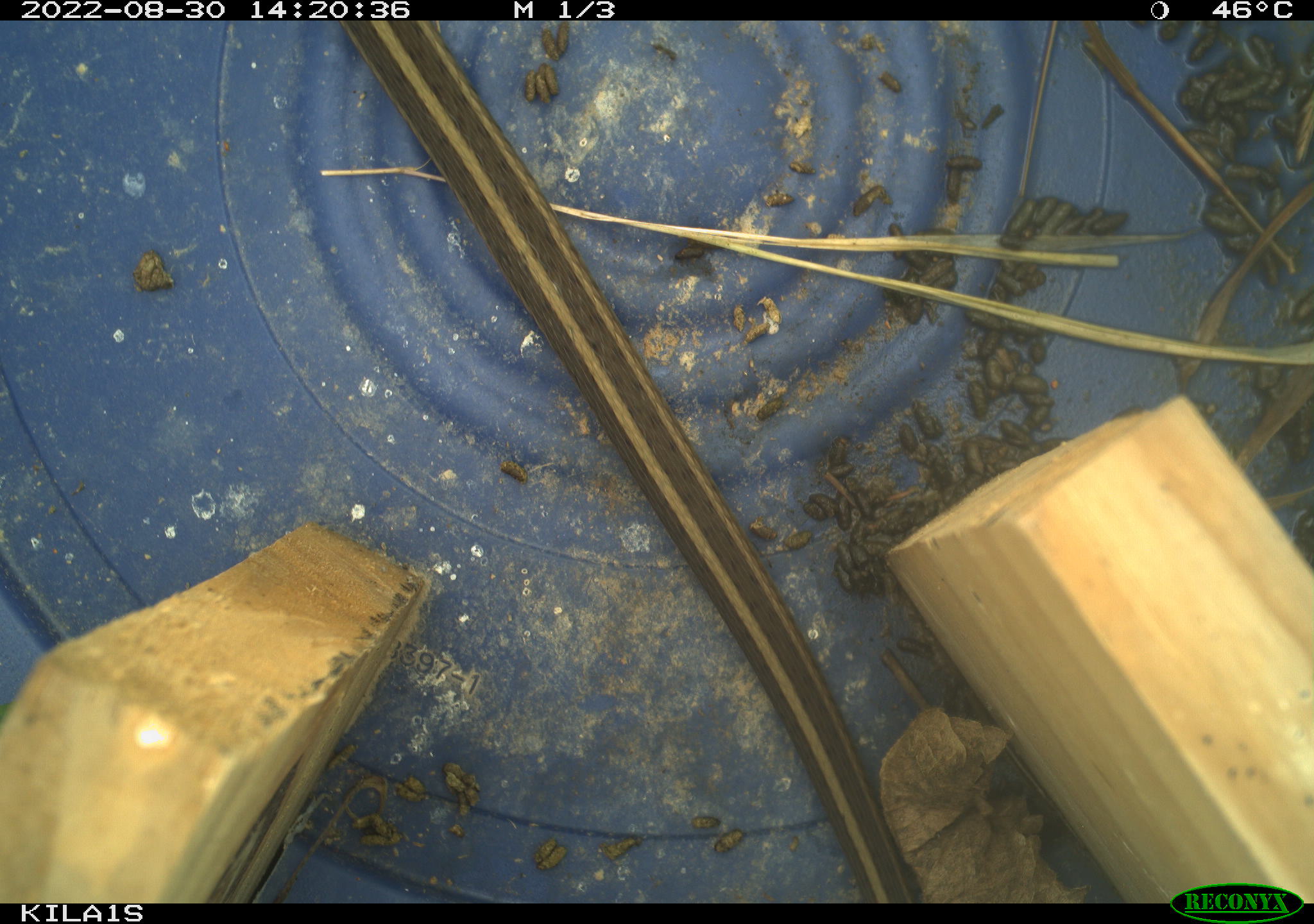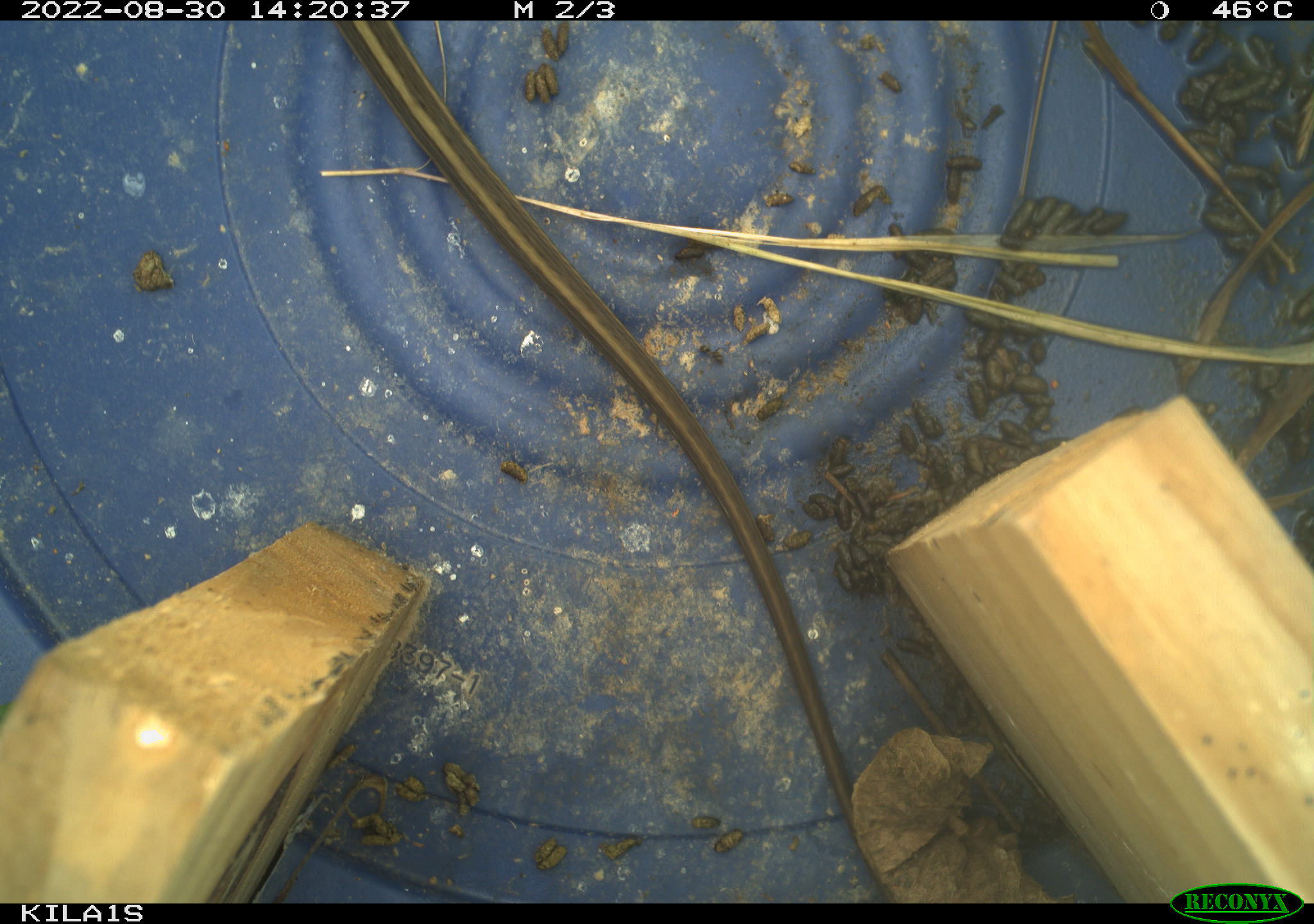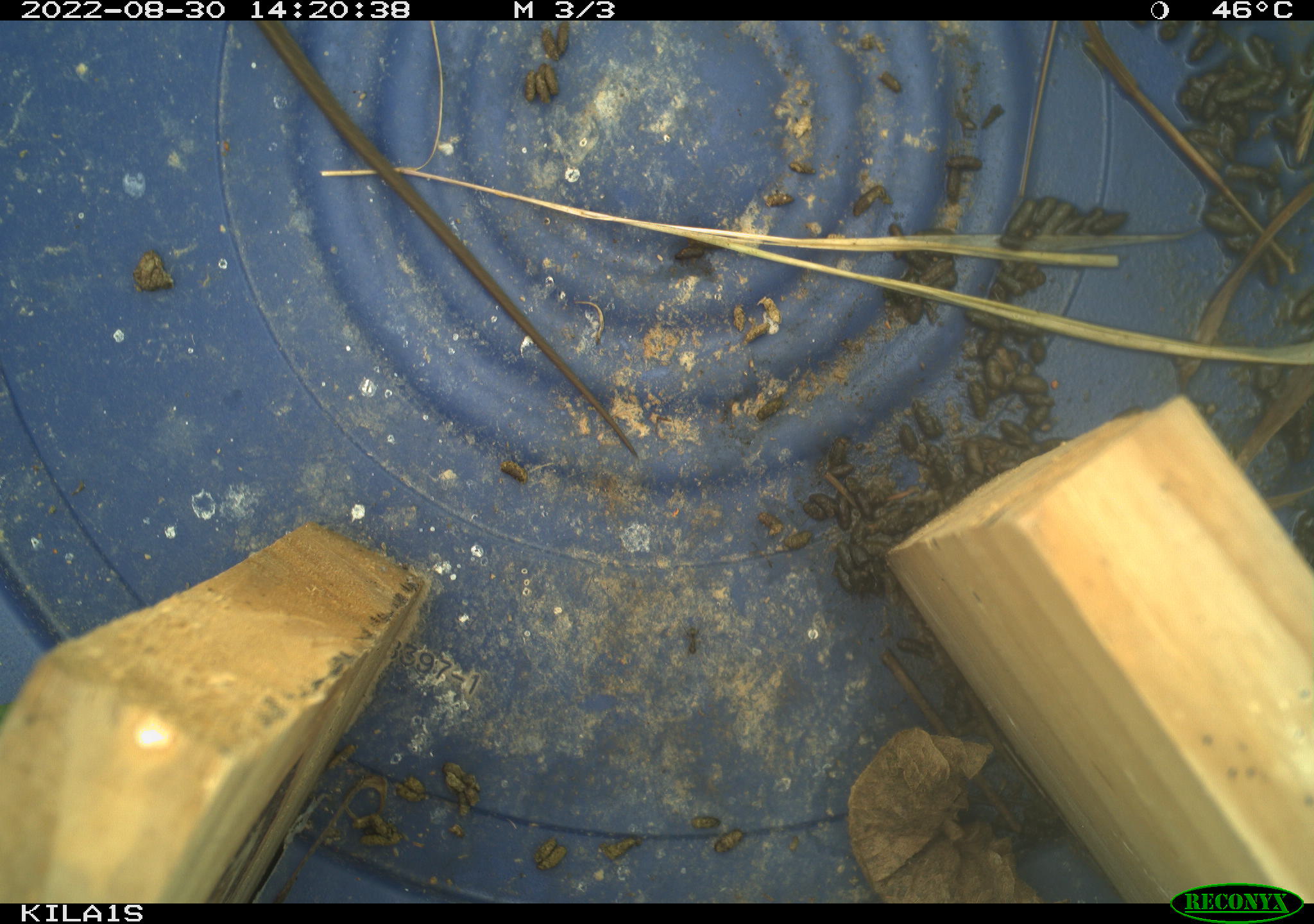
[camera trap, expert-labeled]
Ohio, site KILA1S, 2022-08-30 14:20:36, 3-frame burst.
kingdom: Animalia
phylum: Chordata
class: Reptilia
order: Squamata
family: Colubridae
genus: Thamnophis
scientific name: Thamnophis sirtalis sirtalis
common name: eastern gartersnake